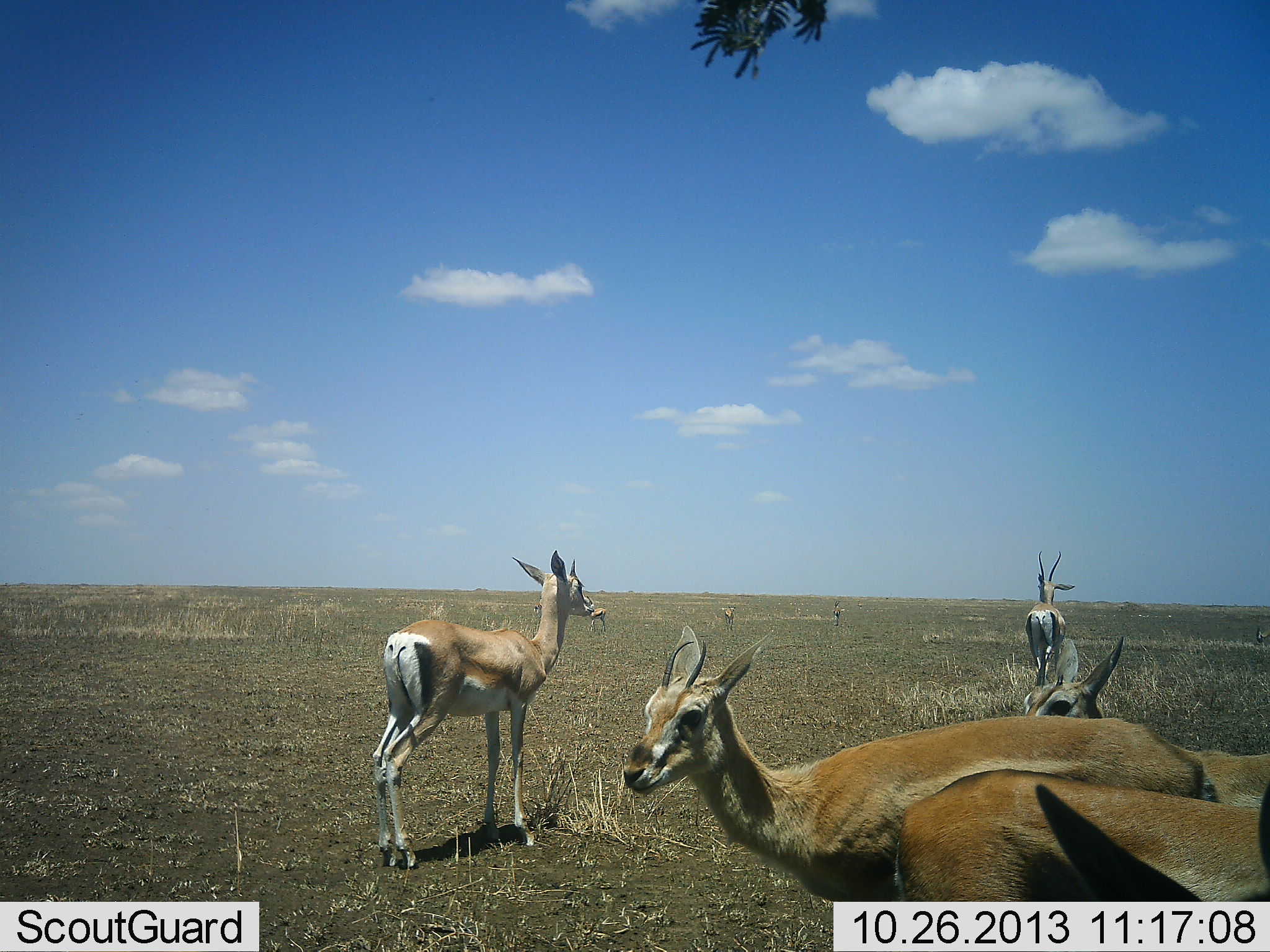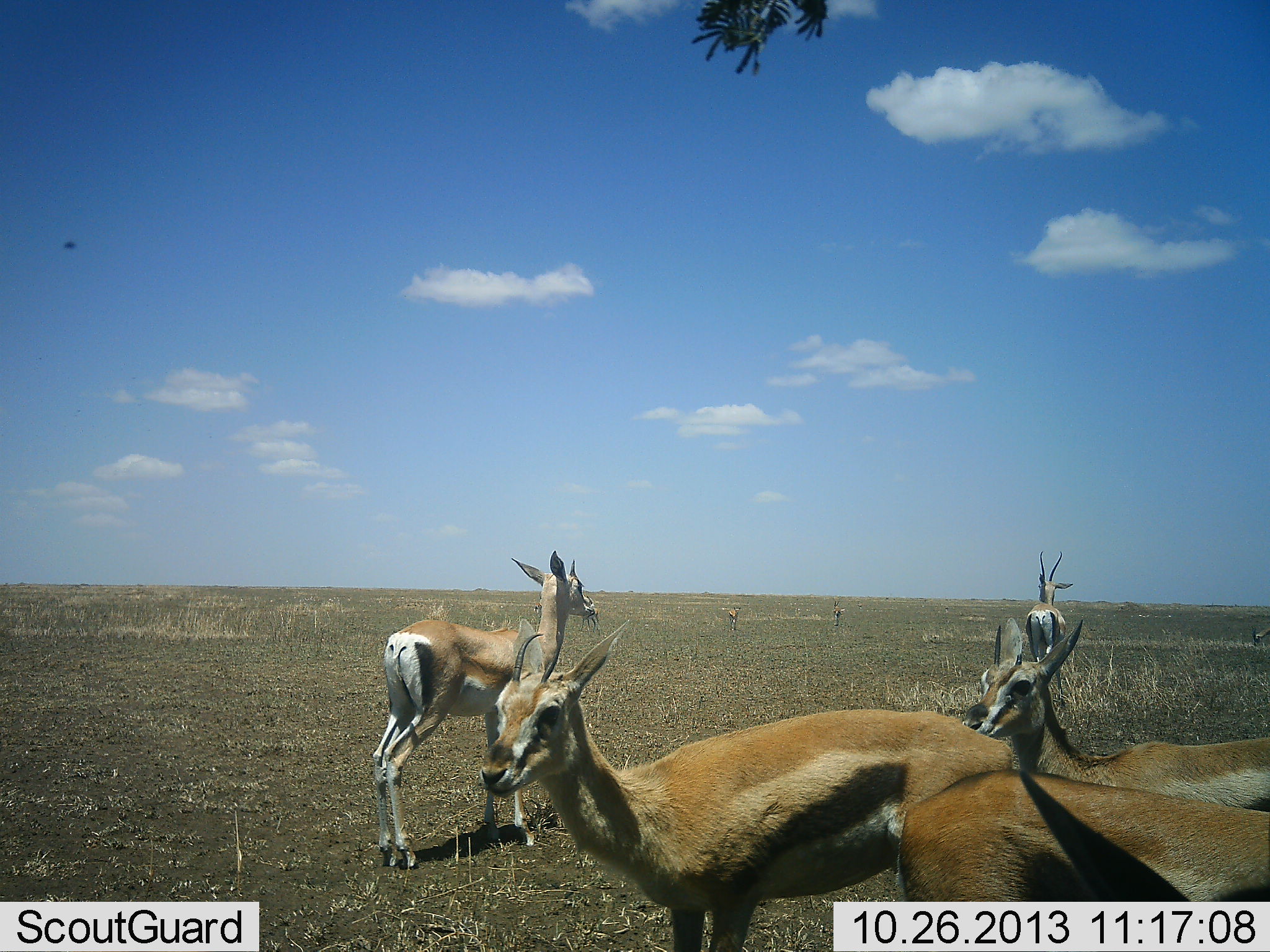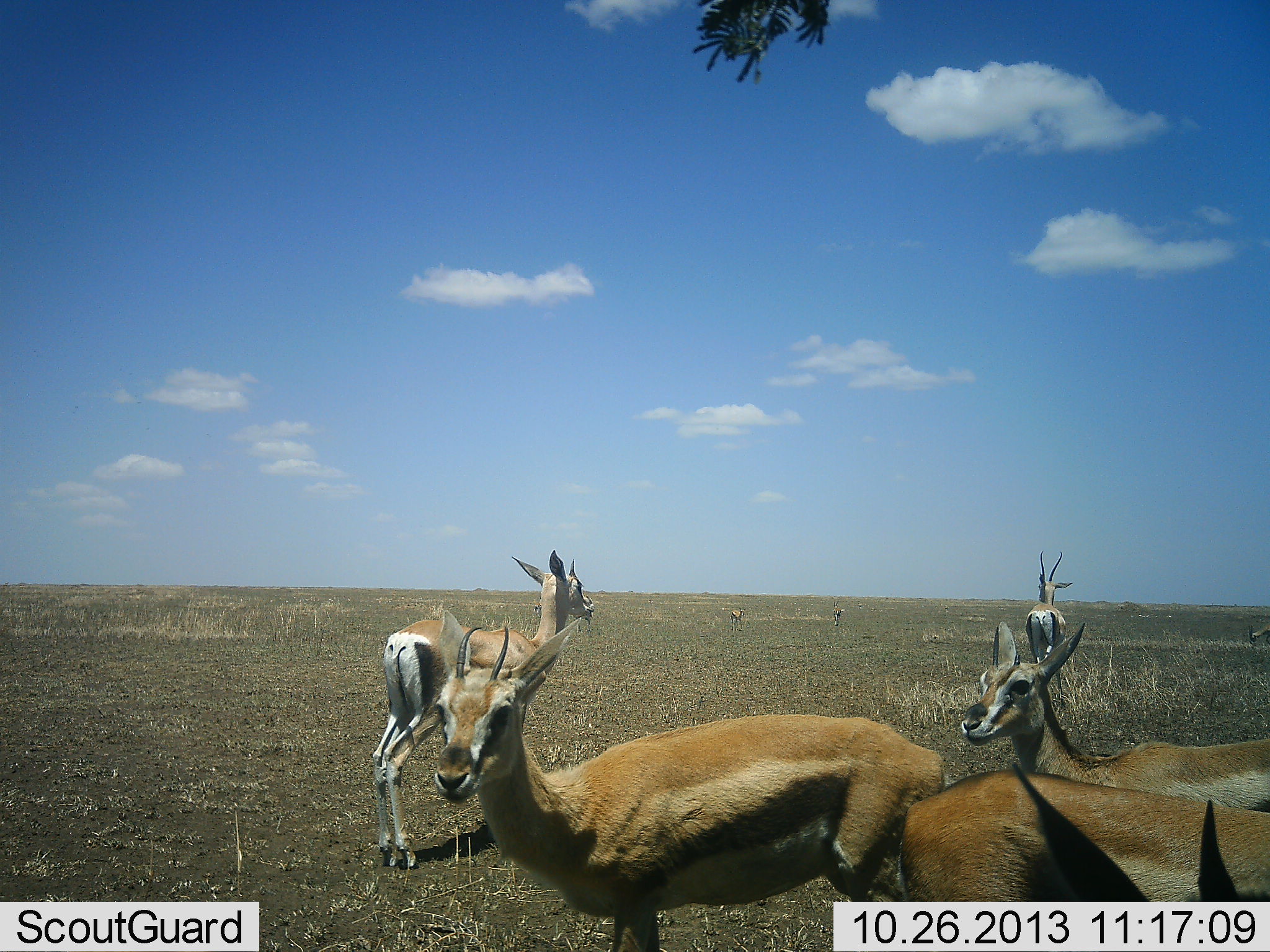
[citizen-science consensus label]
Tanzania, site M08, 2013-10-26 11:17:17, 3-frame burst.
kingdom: Animalia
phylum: Chordata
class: Mammalia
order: Artiodactyla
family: Bovidae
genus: Eudorcas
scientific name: Eudorcas thomsonii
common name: thomson's gazelle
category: gazellethomsons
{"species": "gazellethomsons (thomson's gazelle) (Eudorcas thomsonii)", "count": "5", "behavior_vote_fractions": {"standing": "100%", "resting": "8%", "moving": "38%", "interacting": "8%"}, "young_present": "0%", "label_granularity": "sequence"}